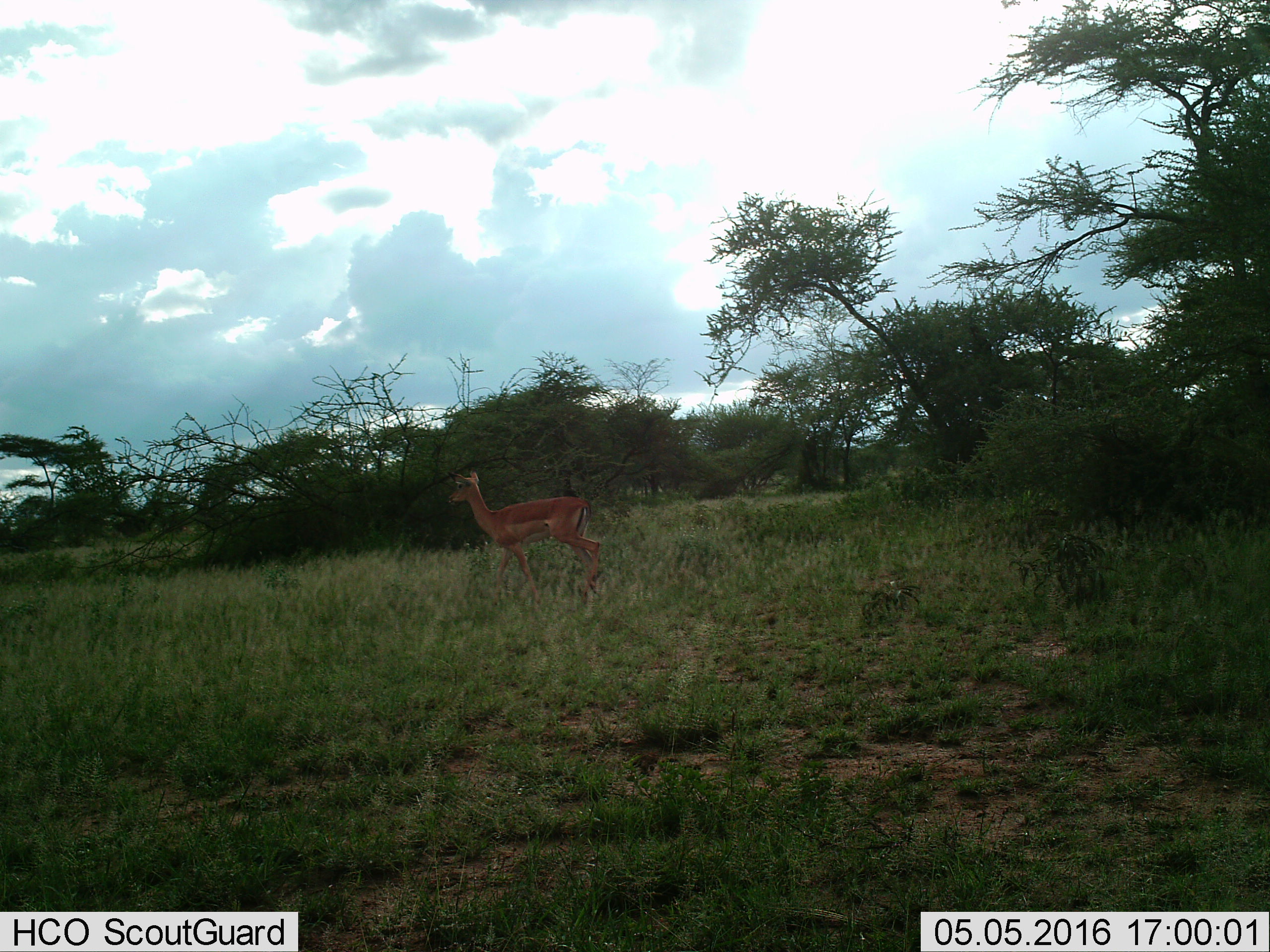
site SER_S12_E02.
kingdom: Animalia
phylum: Chordata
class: Mammalia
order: Artiodactyla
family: Bovidae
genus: Aepyceros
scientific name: Aepyceros melampus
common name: impala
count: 1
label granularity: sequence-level